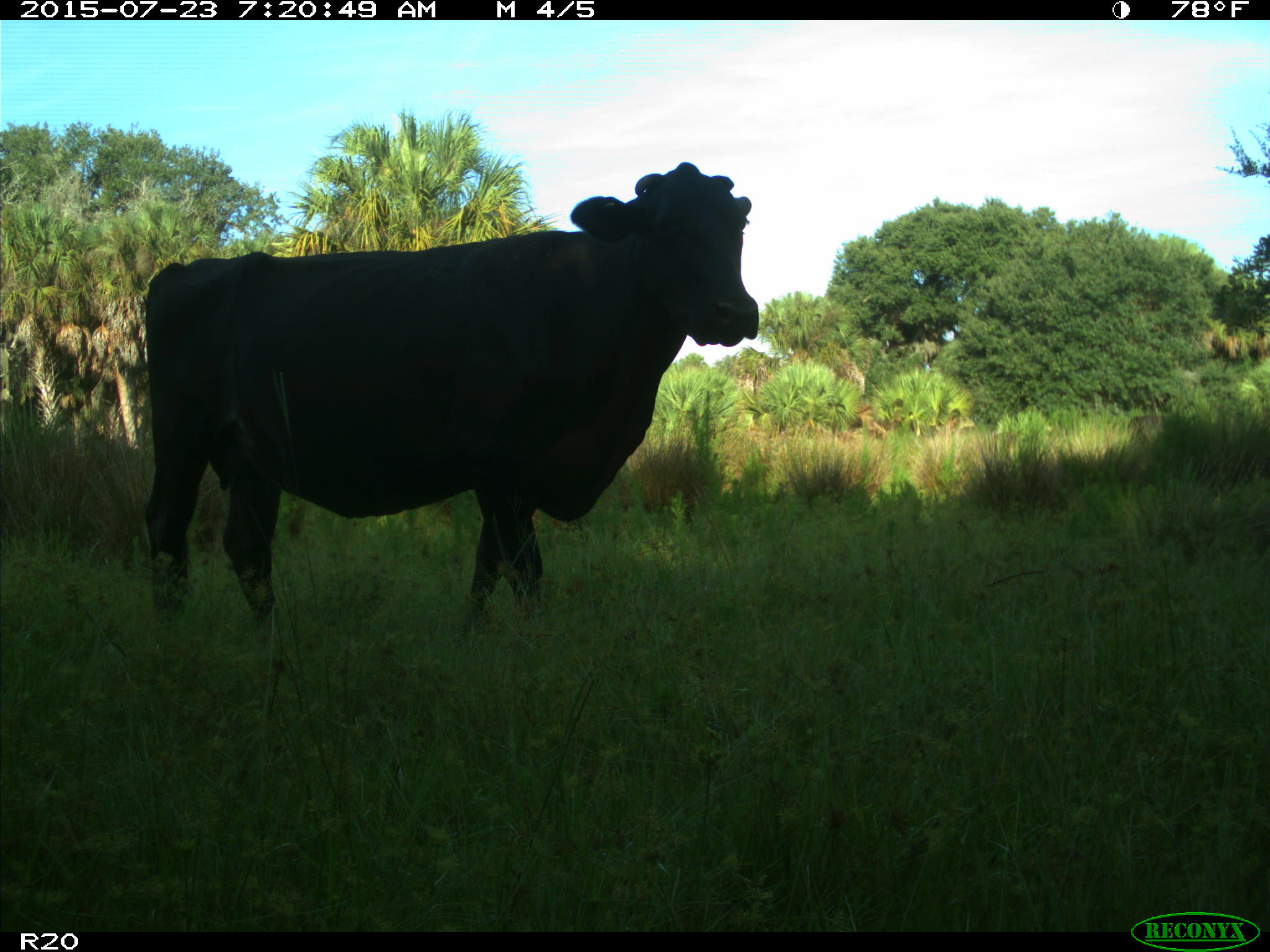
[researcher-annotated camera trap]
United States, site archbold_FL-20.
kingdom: Animalia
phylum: Chordata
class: Mammalia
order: Artiodactyla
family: Bovidae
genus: Bos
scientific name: Bos taurus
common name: domestic cow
Bos taurus (domestic cow).